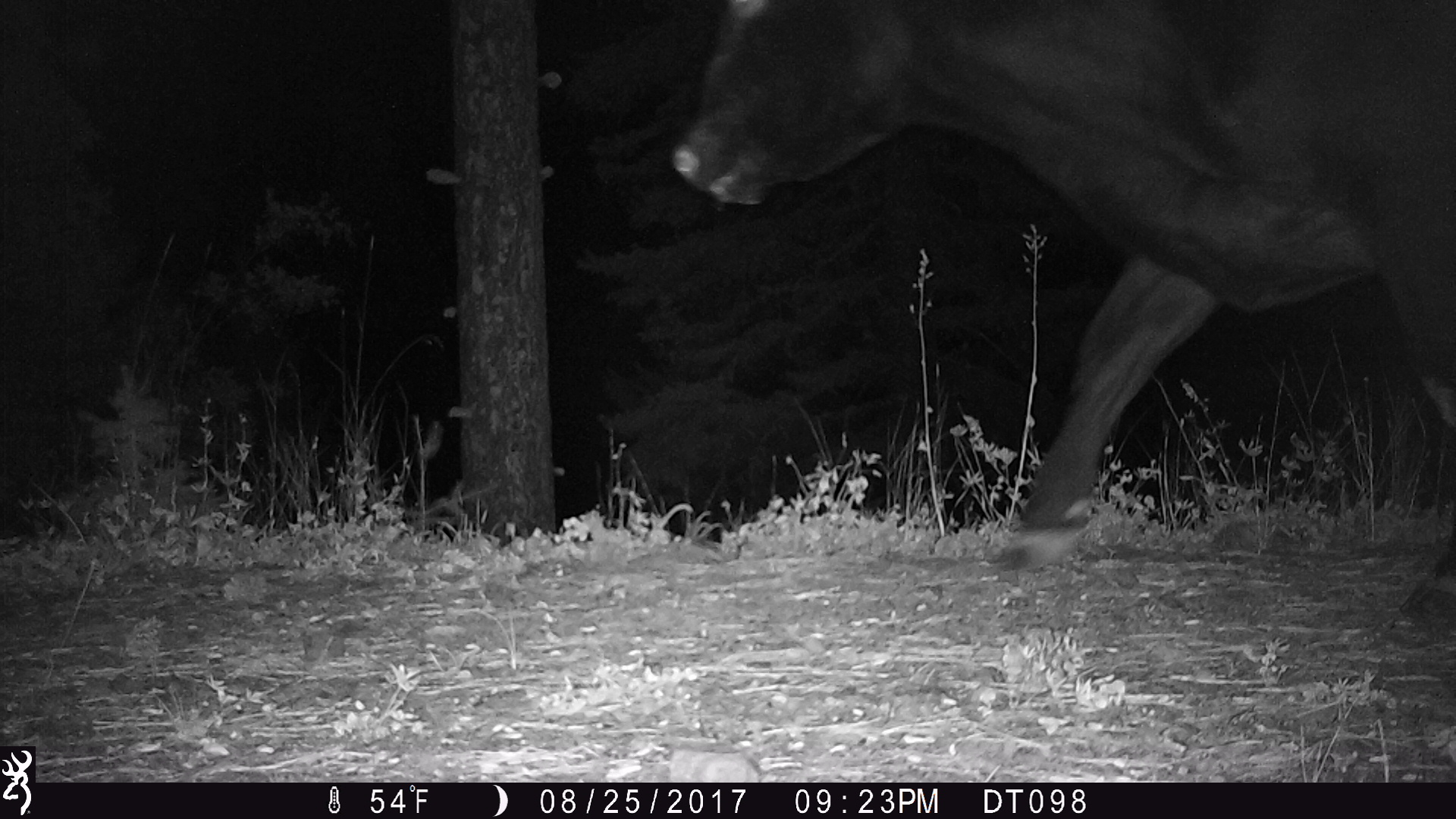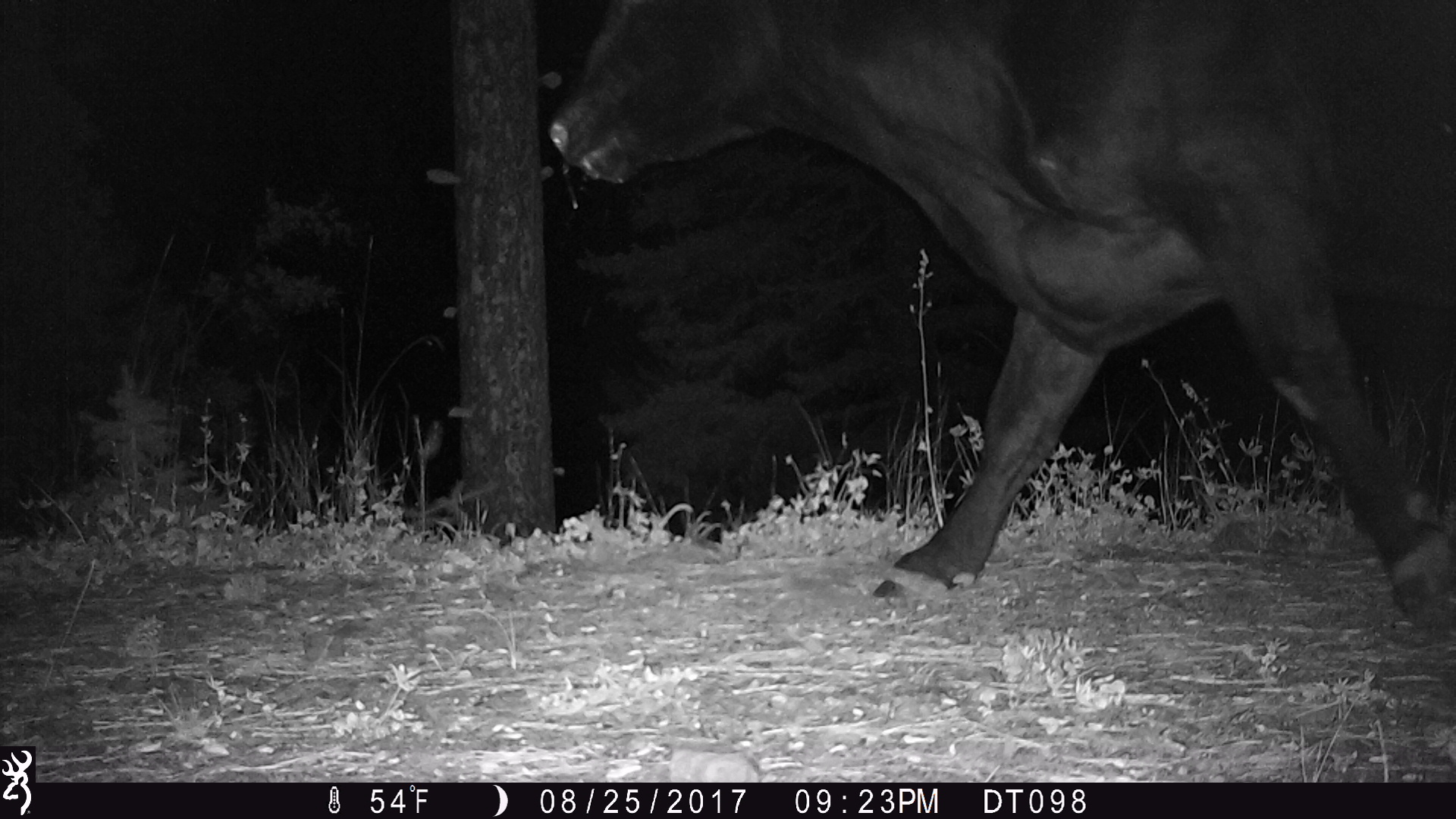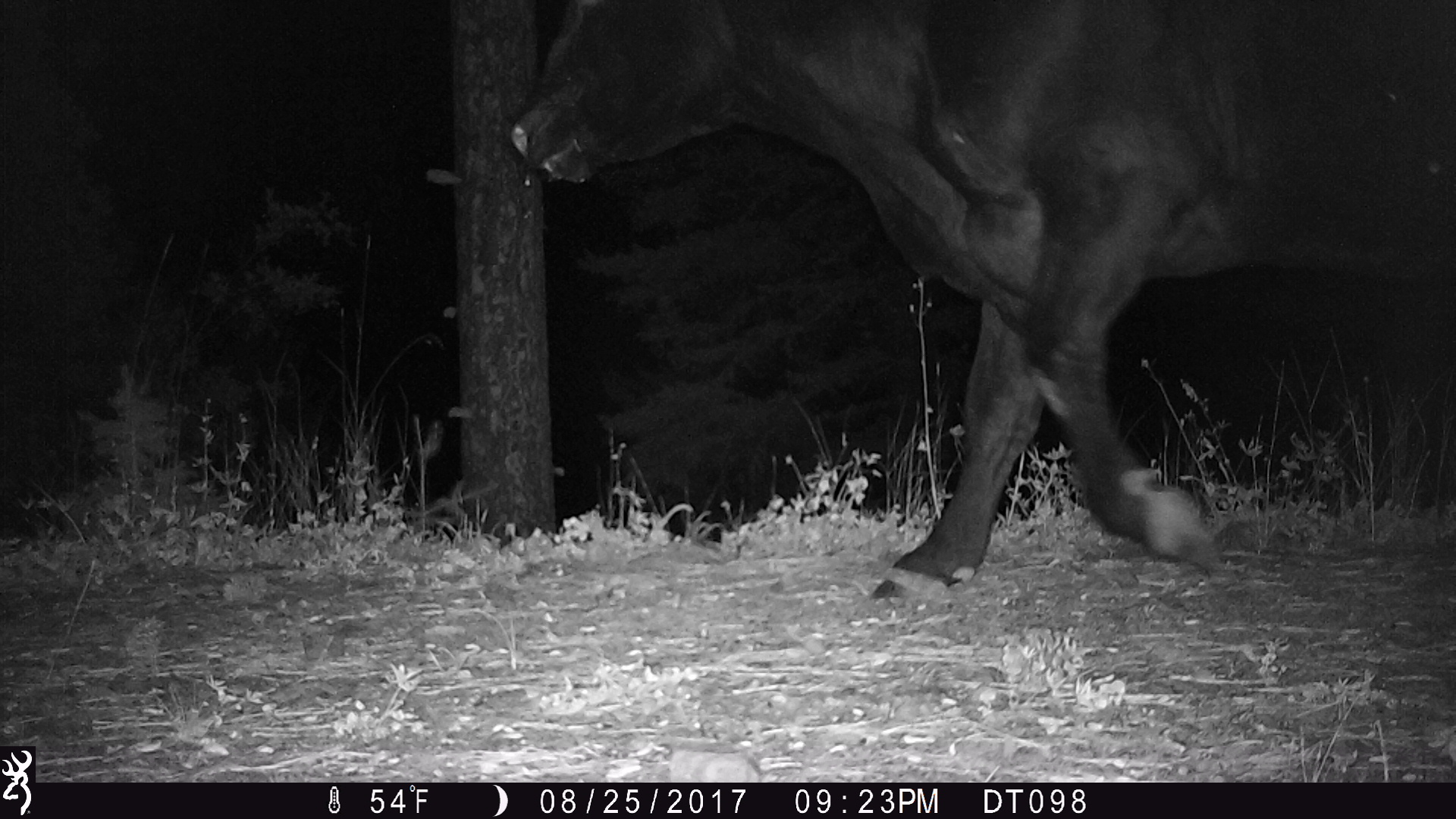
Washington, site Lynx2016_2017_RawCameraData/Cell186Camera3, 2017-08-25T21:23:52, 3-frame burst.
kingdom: Animalia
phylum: Chordata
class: Mammalia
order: Artiodactyla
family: Bovidae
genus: Bos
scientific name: Bos taurus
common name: domestic cattle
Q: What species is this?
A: Domestic cattle (Bos taurus).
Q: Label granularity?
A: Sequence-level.